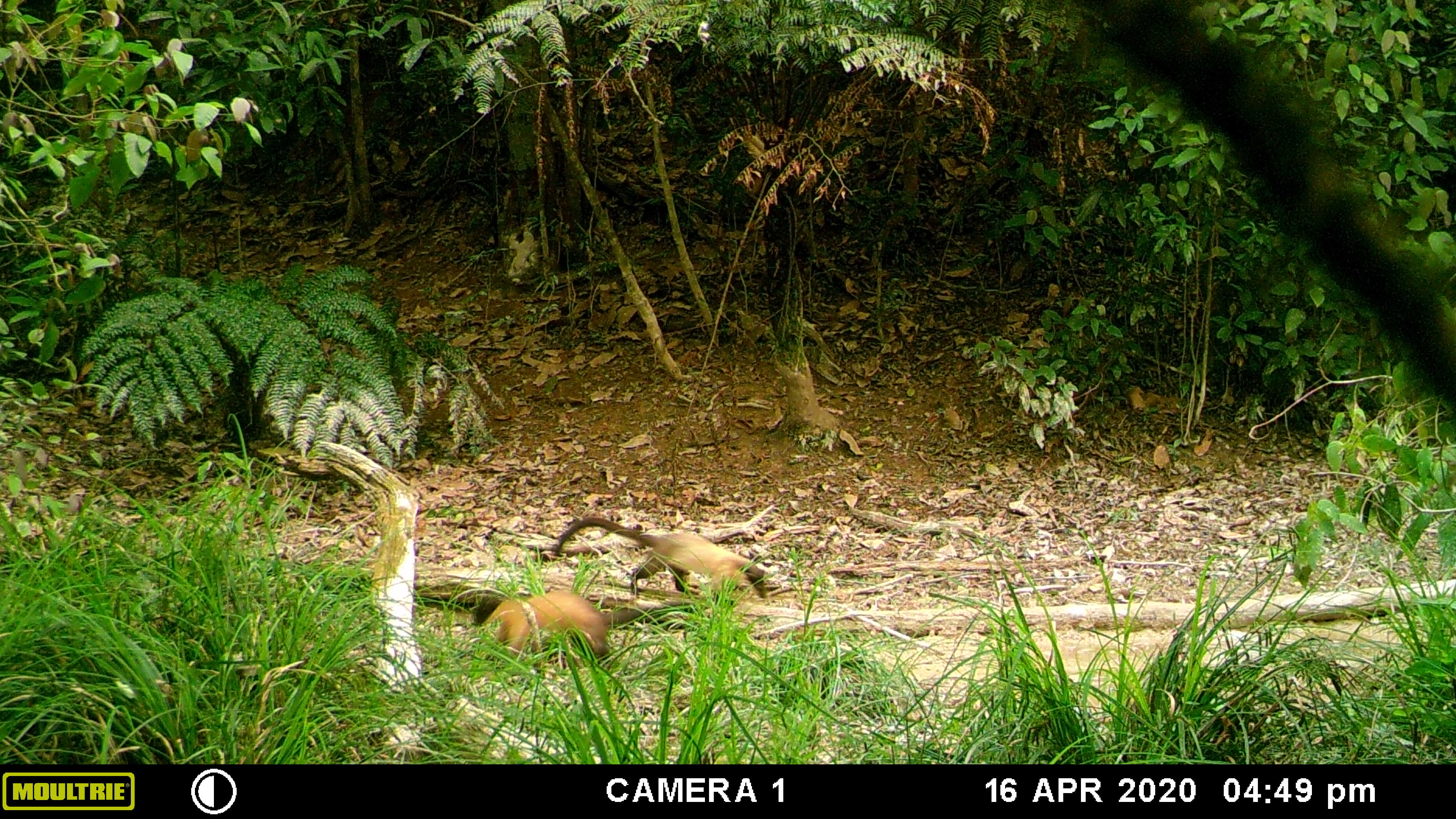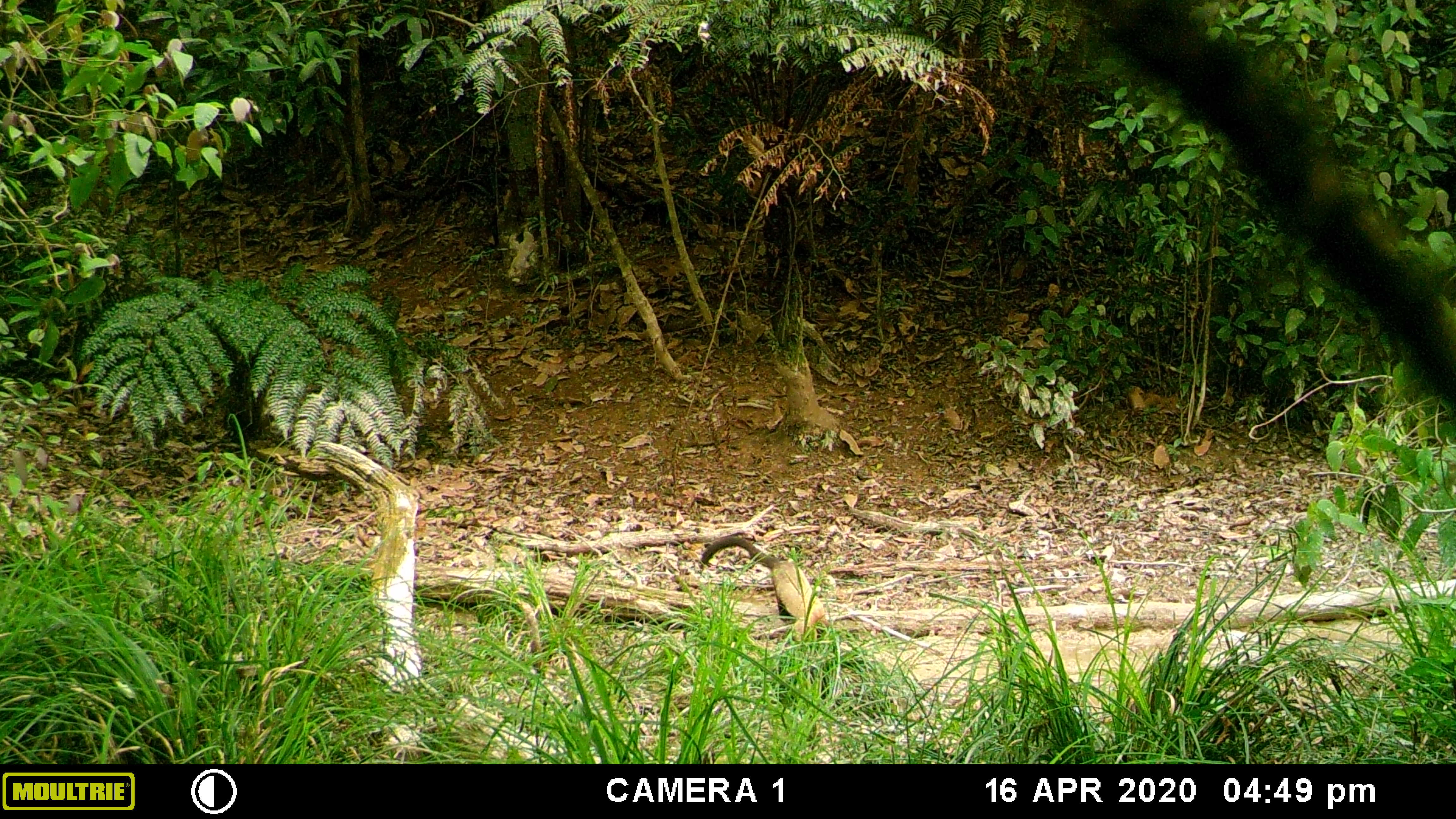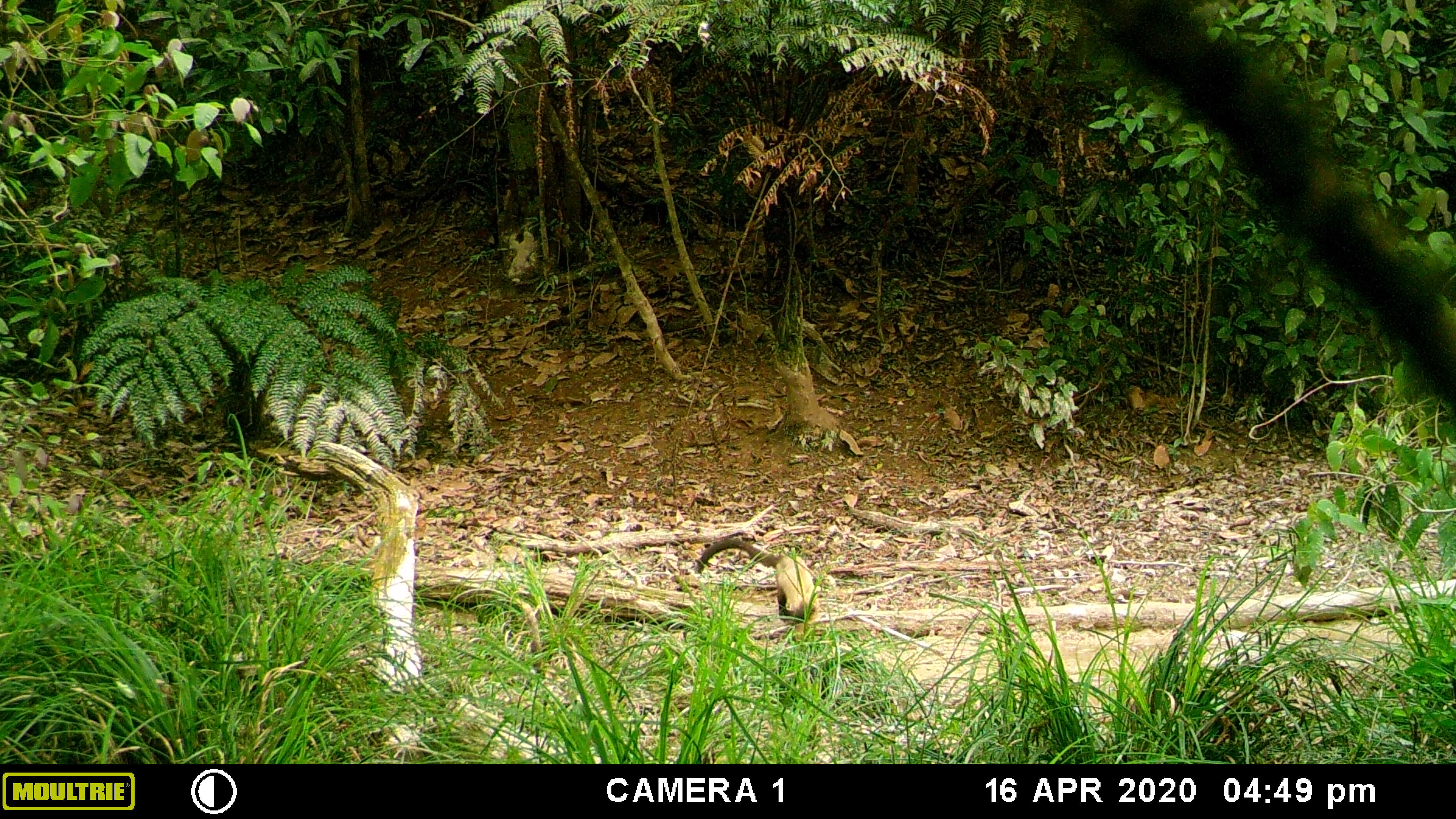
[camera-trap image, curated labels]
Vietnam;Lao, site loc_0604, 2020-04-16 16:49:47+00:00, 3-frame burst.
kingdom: Animalia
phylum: Chordata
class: Mammalia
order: Carnivora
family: Mustelidae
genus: Martes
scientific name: Martes flavigula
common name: yellow-throated marten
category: yellow throated marten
Yellow throated marten (yellow-throated marten) (Martes flavigula). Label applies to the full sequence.